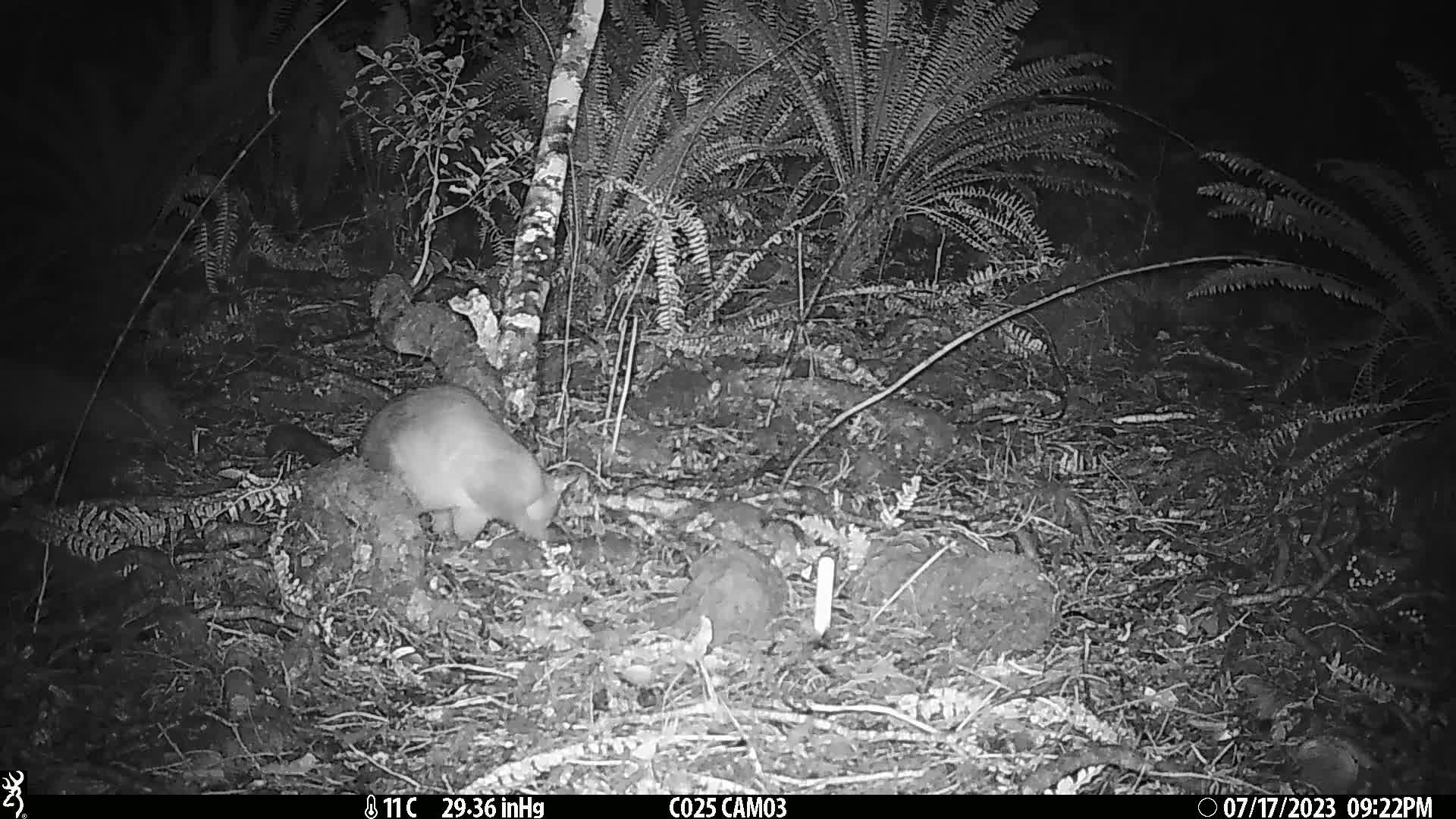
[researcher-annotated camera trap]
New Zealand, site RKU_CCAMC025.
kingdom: Animalia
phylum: Chordata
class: Mammalia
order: Diprotodontia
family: Phalangeridae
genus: Trichosurus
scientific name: Trichosurus vulpecula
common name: common brushtail possum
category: possum